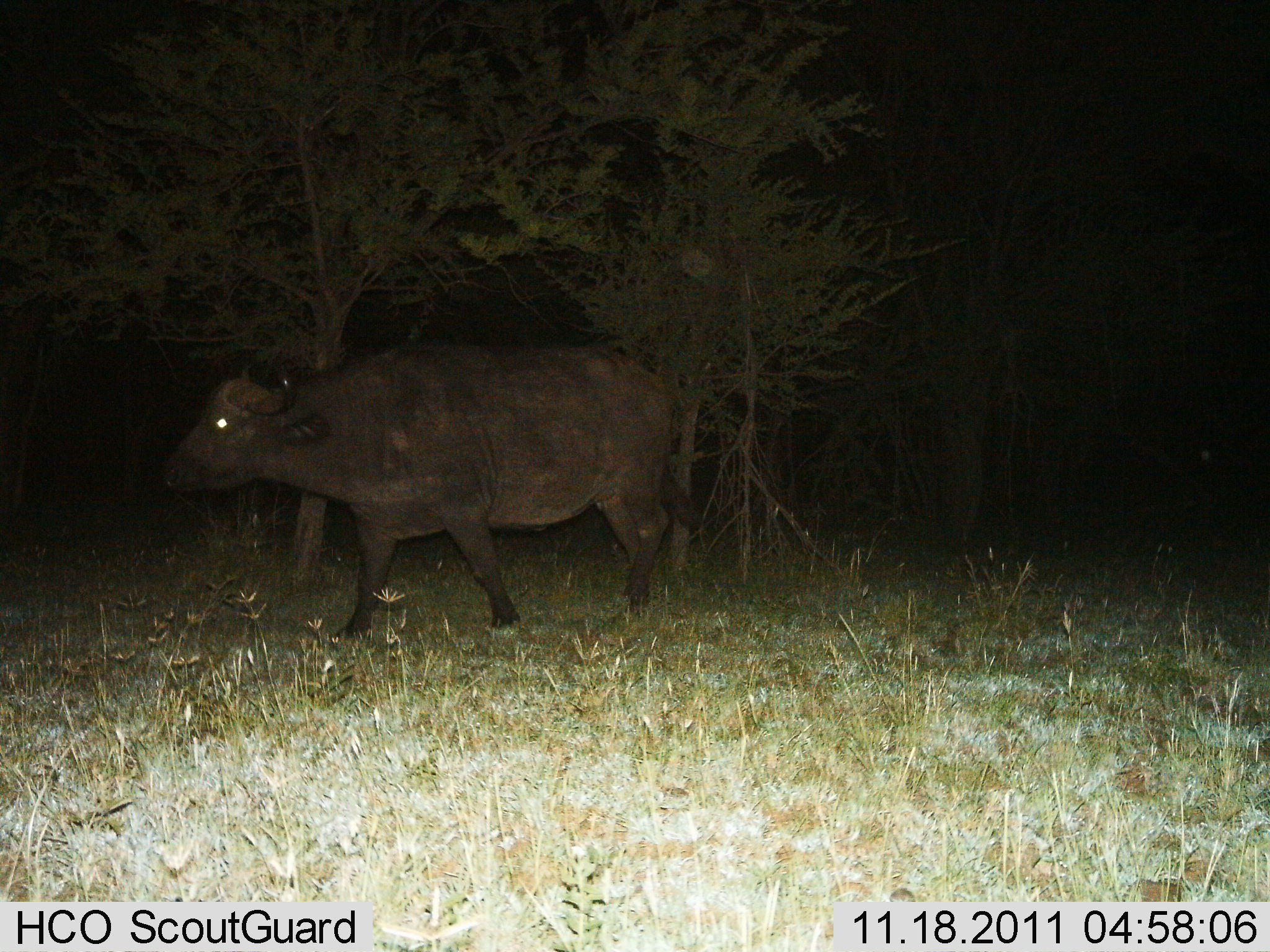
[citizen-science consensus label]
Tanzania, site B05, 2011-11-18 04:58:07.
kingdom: Animalia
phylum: Chordata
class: Mammalia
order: Artiodactyla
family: Bovidae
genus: Syncerus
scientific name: Syncerus caffer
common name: cape buffalo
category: buffalo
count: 1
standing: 13%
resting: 0%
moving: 93%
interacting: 0%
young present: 0%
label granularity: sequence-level